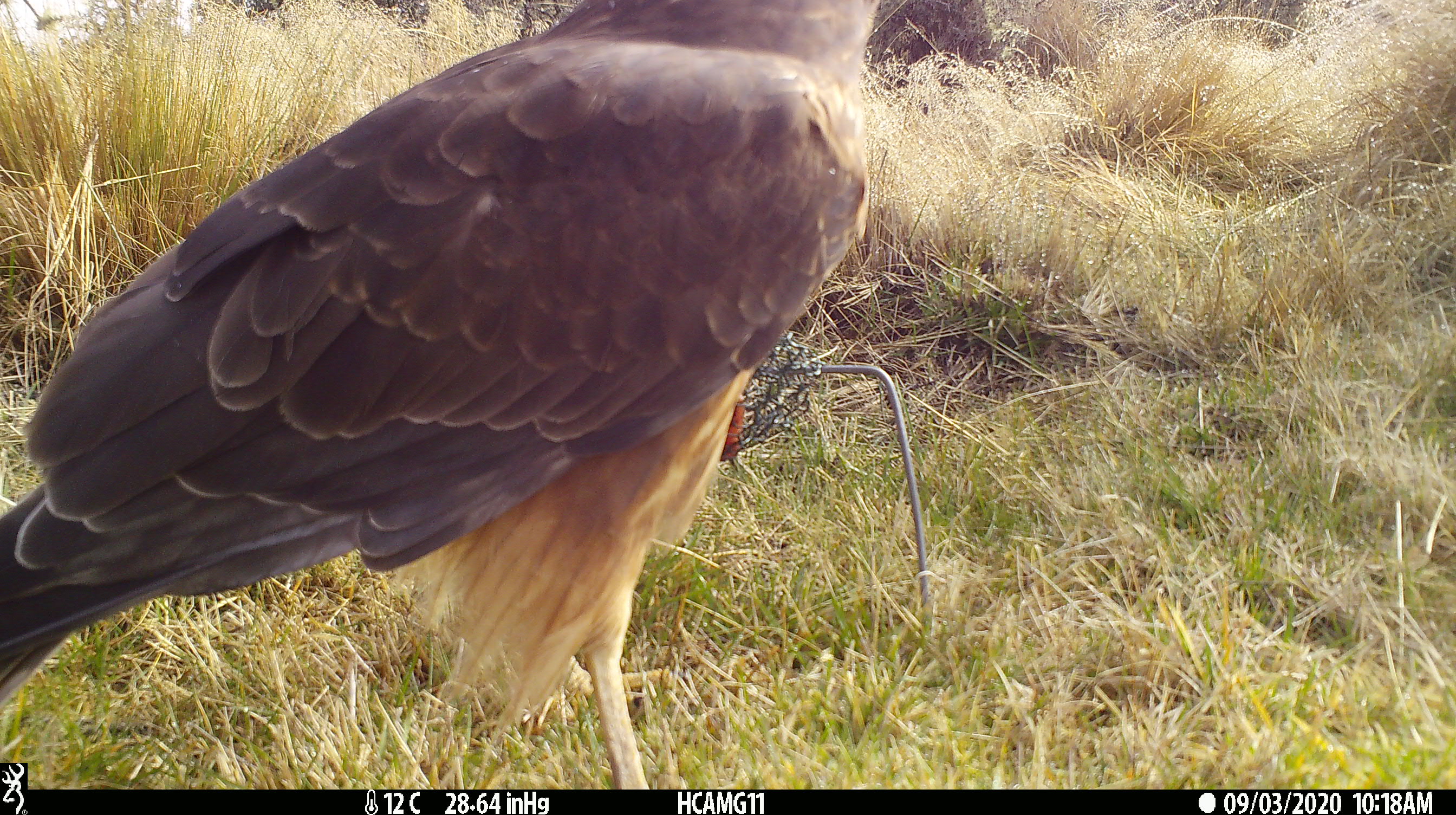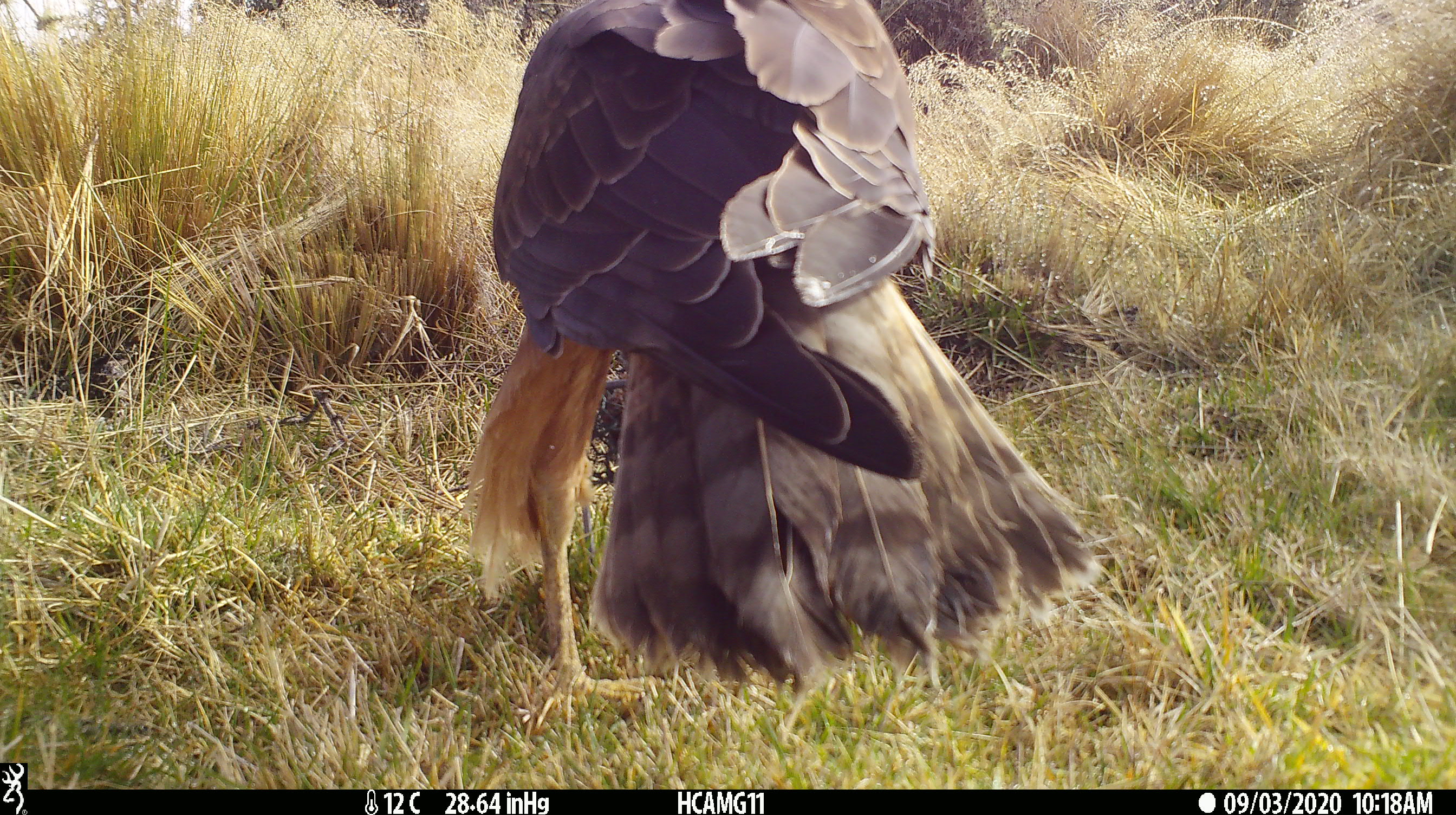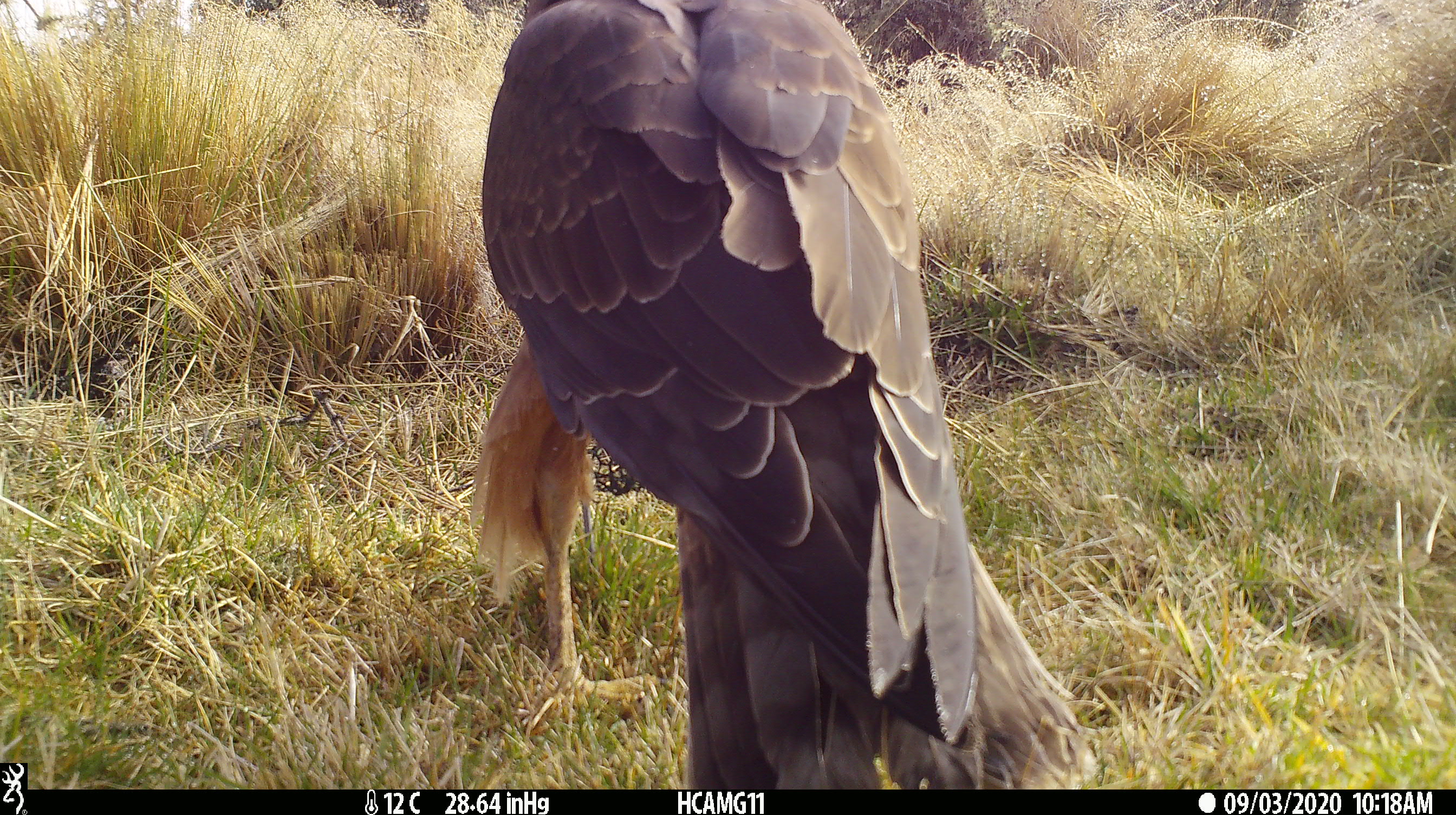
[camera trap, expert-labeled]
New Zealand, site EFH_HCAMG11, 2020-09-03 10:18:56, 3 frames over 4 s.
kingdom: Animalia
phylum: Chordata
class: Aves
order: Accipitriformes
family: Accipitridae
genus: Circus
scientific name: Circus approximans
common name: swamp harrier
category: harrier